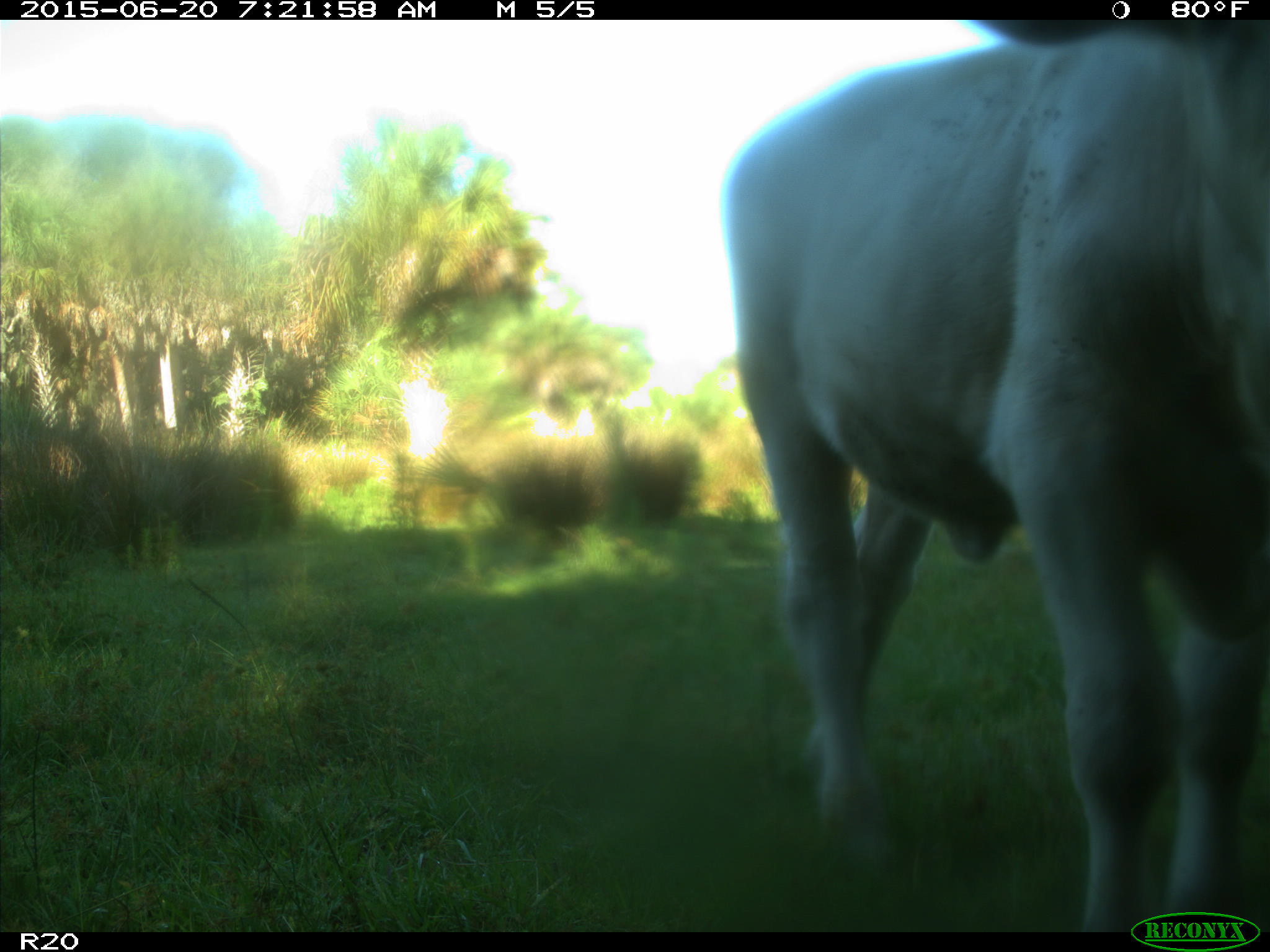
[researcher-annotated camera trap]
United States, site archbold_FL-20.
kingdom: Animalia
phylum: Chordata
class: Mammalia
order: Artiodactyla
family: Bovidae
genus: Bos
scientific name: Bos taurus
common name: domestic cow